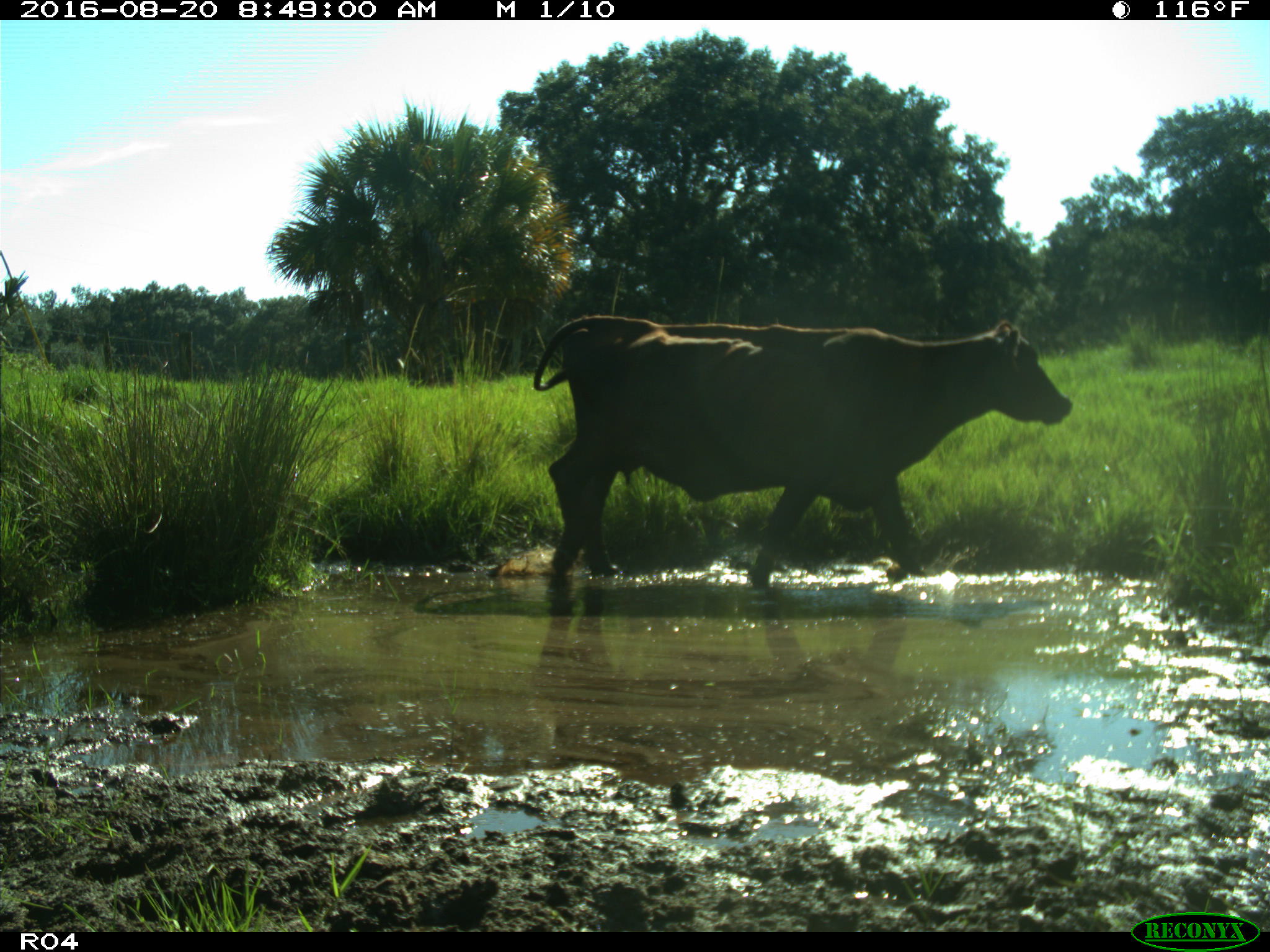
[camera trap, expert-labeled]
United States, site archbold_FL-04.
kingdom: Animalia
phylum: Chordata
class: Mammalia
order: Artiodactyla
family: Bovidae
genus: Bos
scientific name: Bos taurus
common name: domestic cow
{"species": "Bos taurus (domestic cow)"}